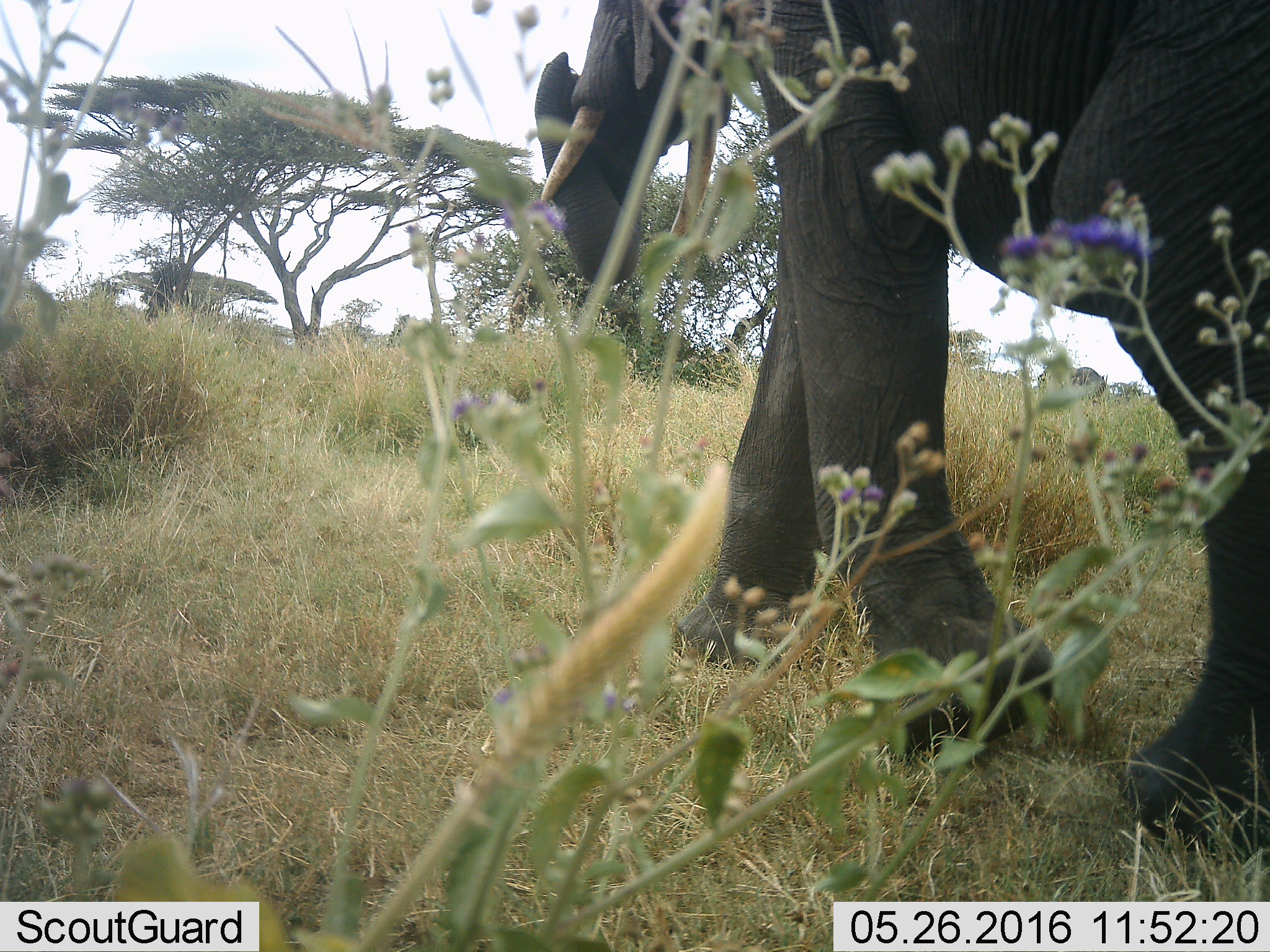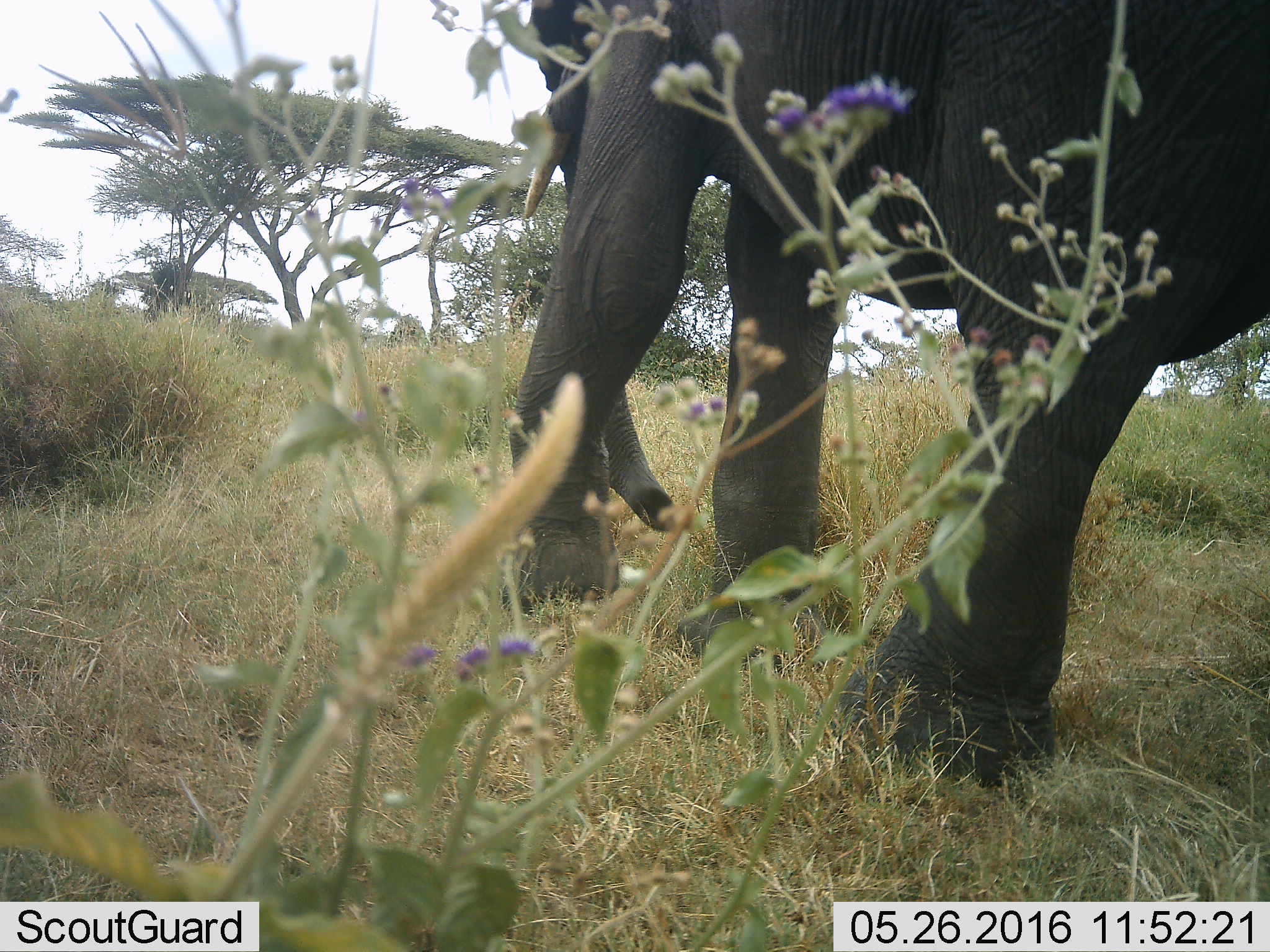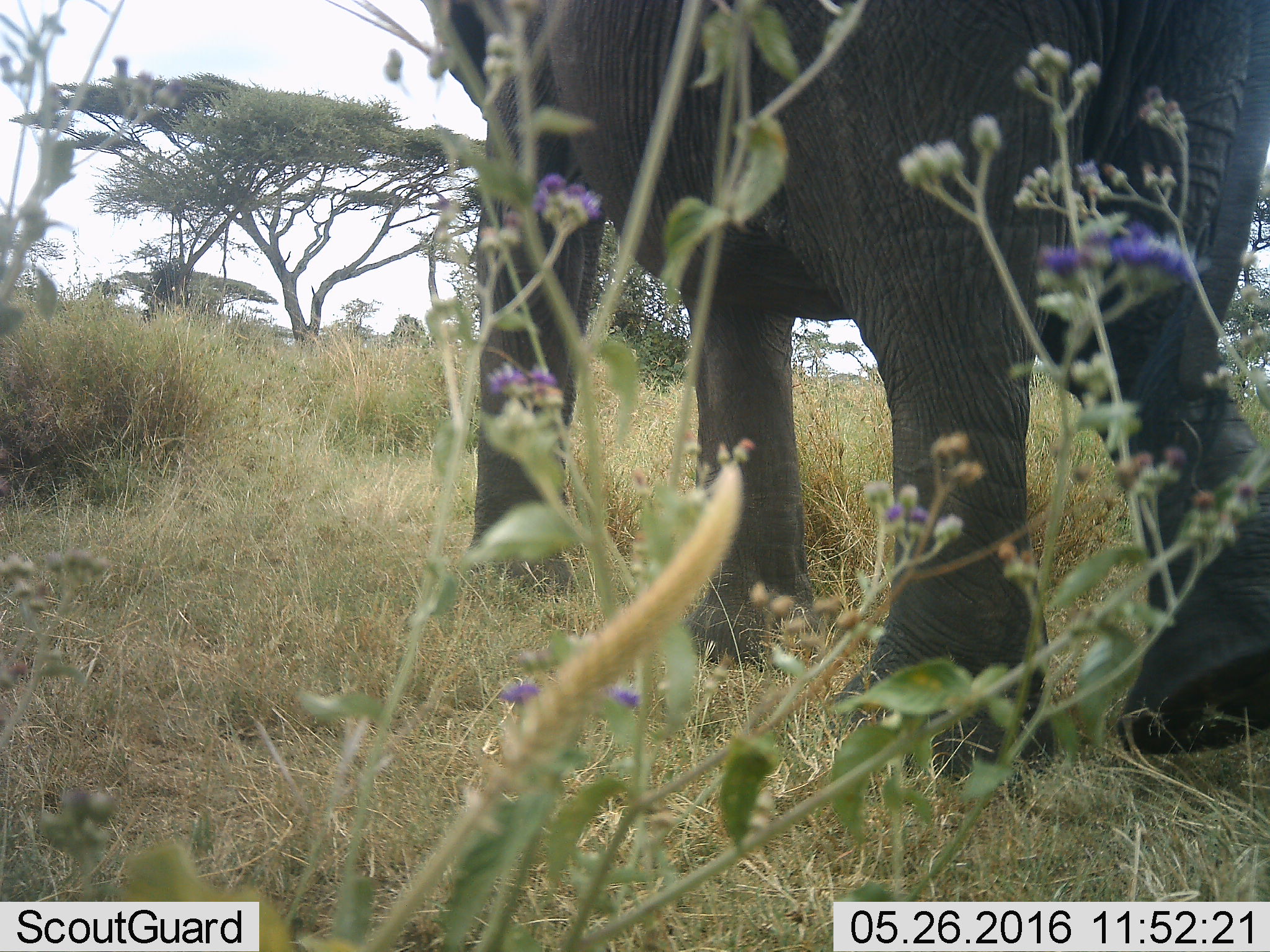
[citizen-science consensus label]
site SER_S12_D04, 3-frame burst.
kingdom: Animalia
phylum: Chordata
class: Mammalia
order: Proboscidea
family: Elephantidae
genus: Loxodonta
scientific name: Loxodonta africana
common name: african bush elephant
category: elephant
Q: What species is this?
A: Elephant (african bush elephant) (Loxodonta africana).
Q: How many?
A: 1.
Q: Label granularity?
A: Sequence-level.